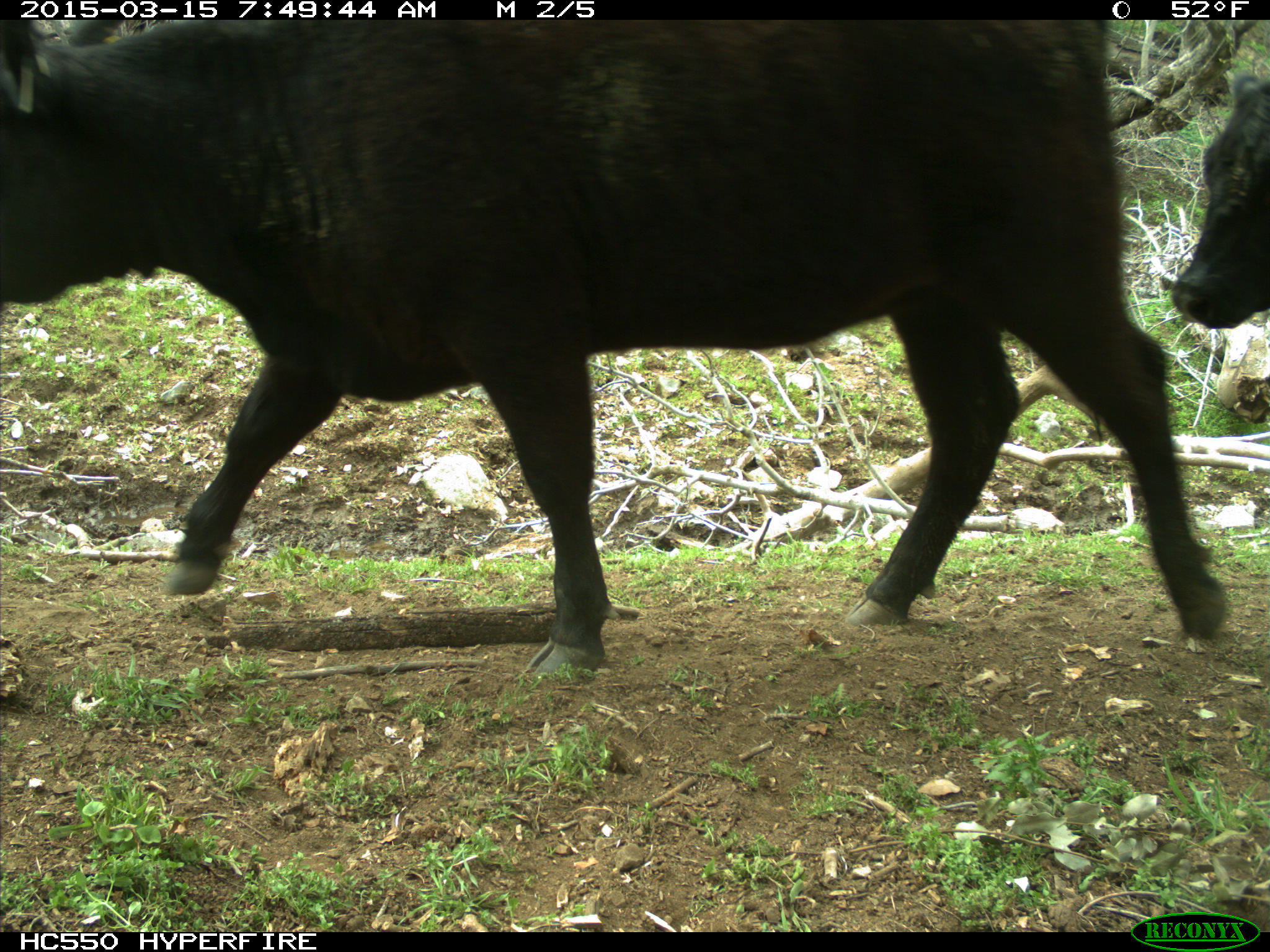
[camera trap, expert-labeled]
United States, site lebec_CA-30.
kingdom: Animalia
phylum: Chordata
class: Mammalia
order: Artiodactyla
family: Bovidae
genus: Bos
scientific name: Bos taurus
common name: domestic cow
Bos taurus (domestic cow).